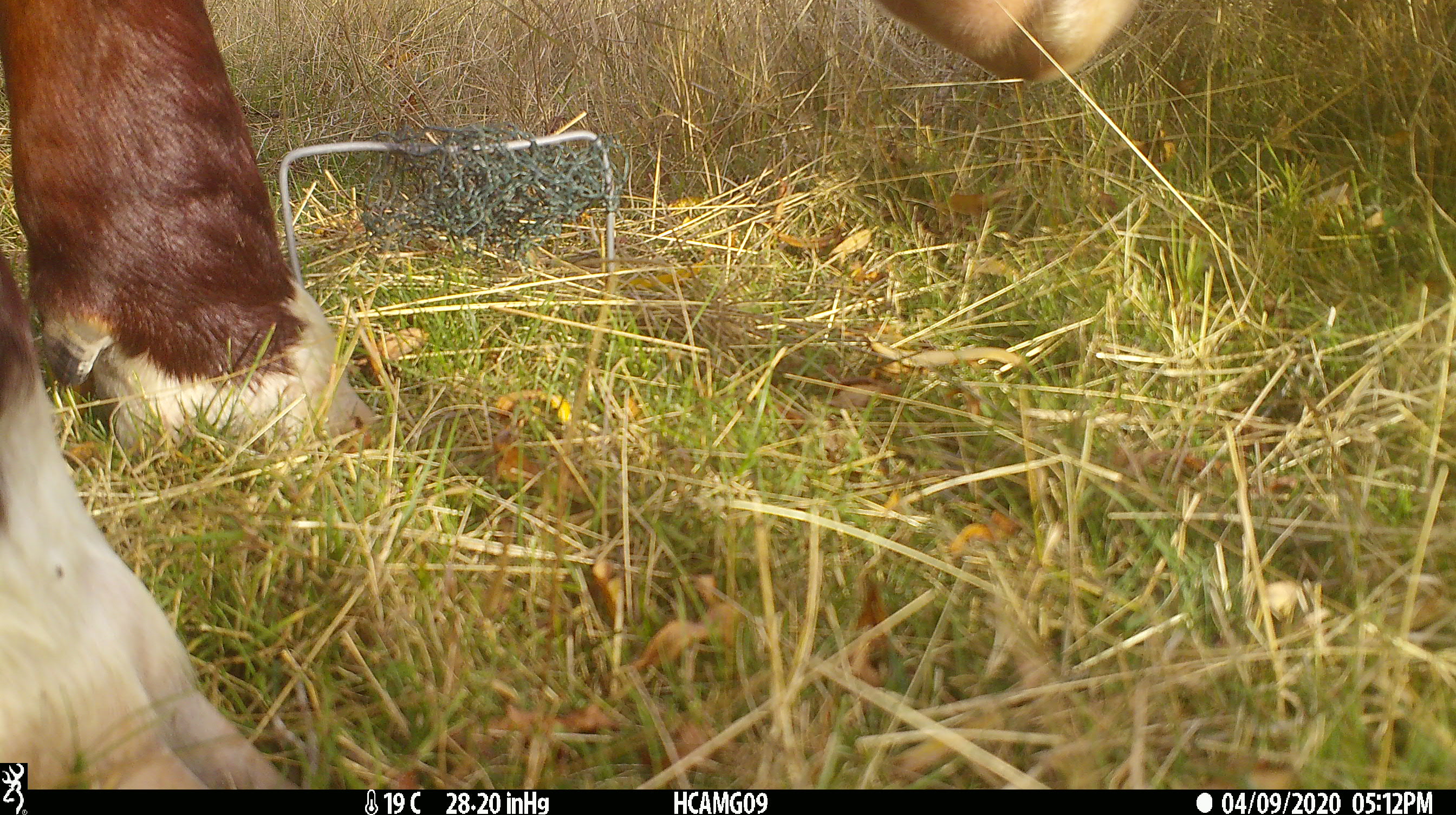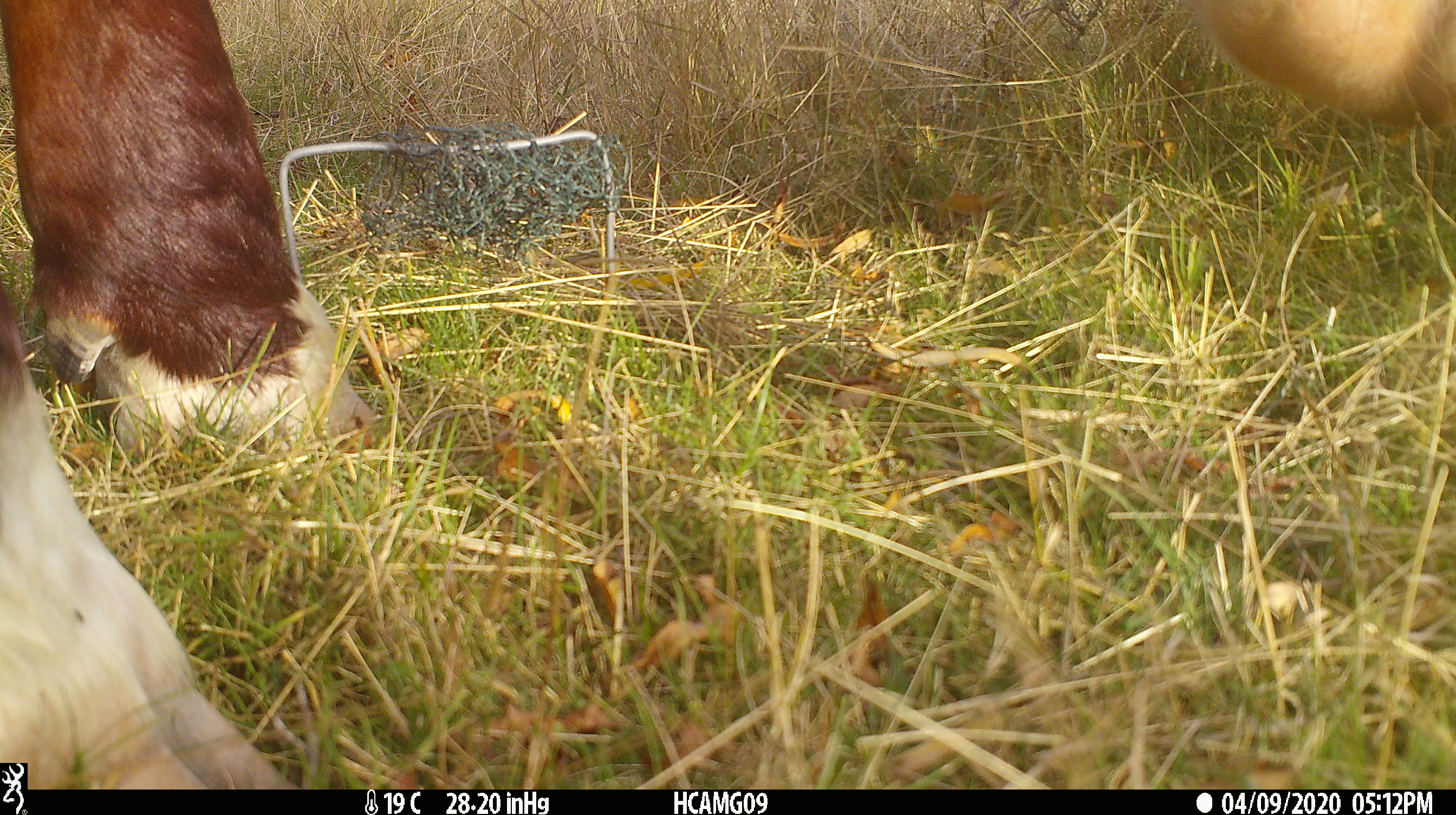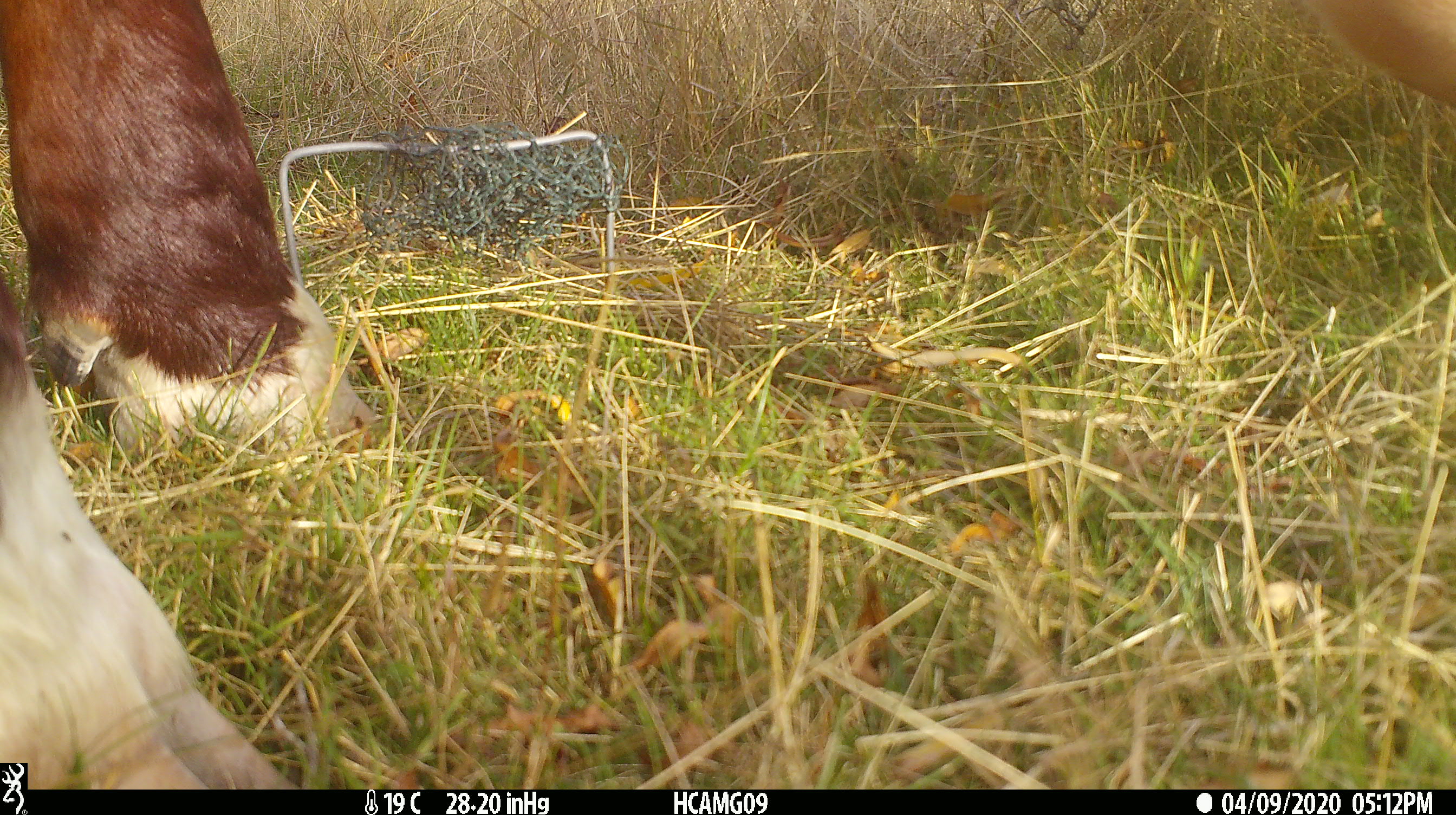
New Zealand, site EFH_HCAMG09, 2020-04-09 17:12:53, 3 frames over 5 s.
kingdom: Animalia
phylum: Chordata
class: Mammalia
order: Artiodactyla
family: Bovidae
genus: Bos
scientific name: Bos taurus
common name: domestic cow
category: cow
Cow (domestic cow) (Bos taurus).